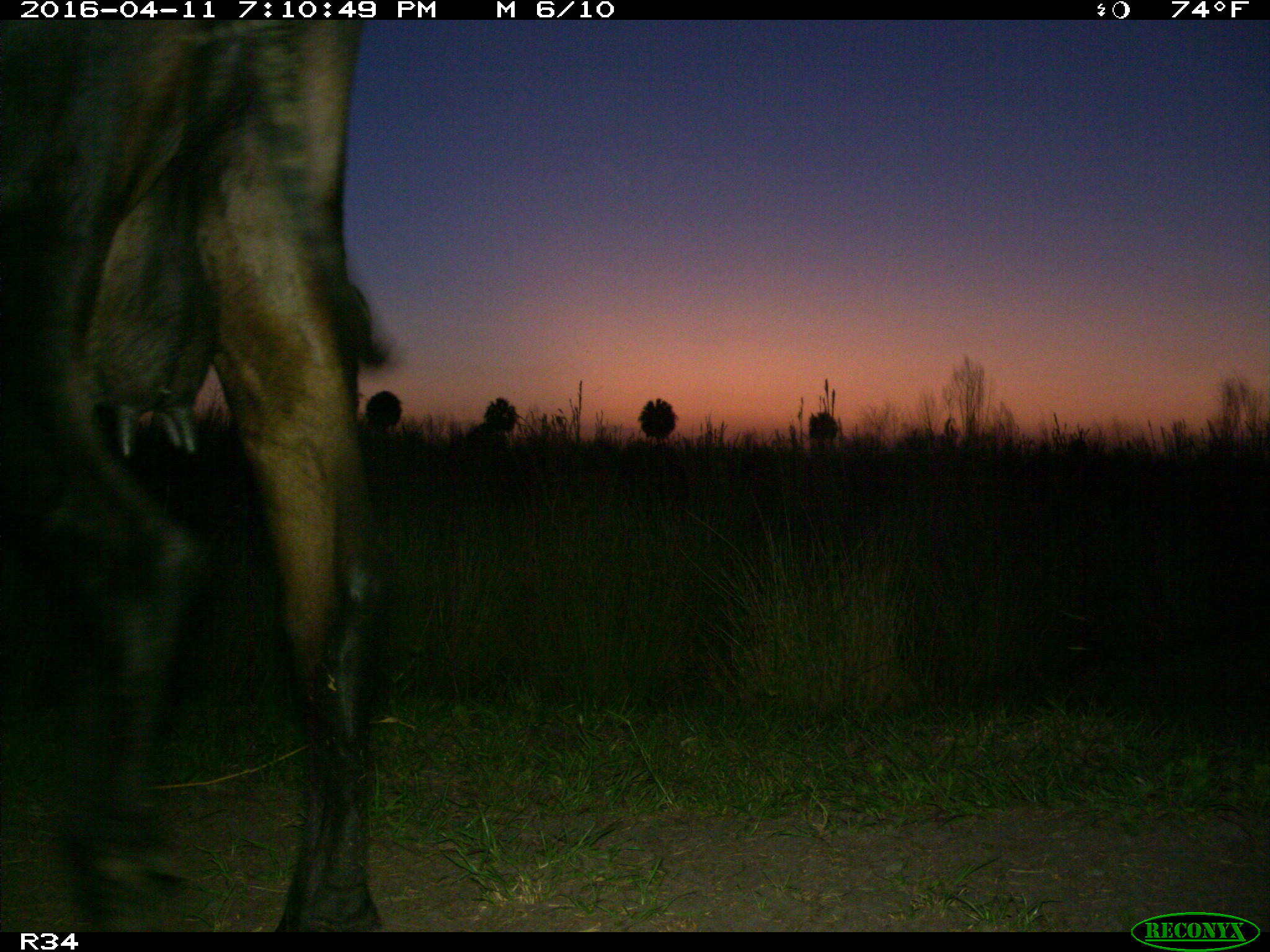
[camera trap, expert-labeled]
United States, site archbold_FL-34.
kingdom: Animalia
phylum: Chordata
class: Mammalia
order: Artiodactyla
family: Bovidae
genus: Bos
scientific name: Bos taurus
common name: domestic cow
Bos taurus (domestic cow).